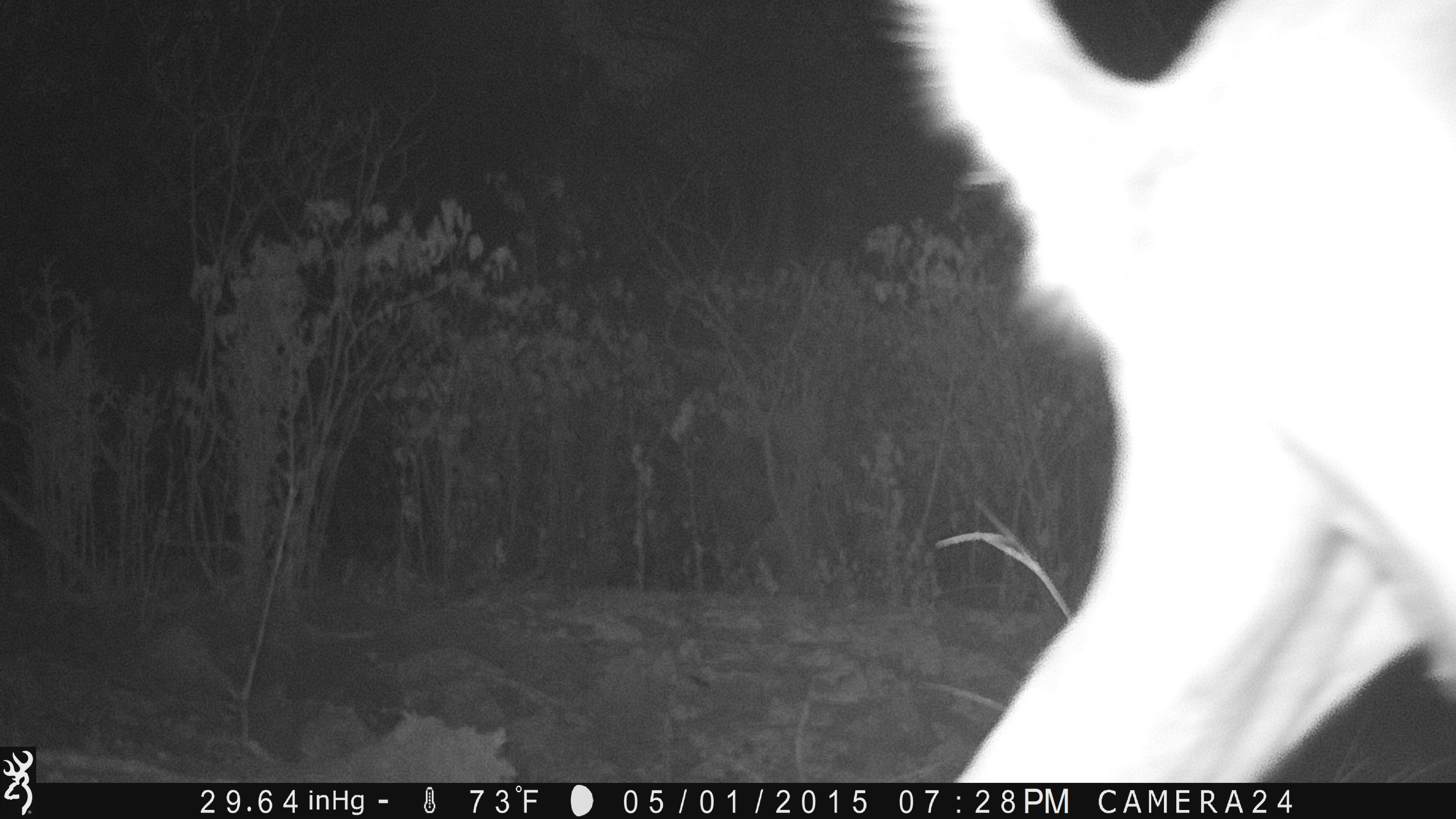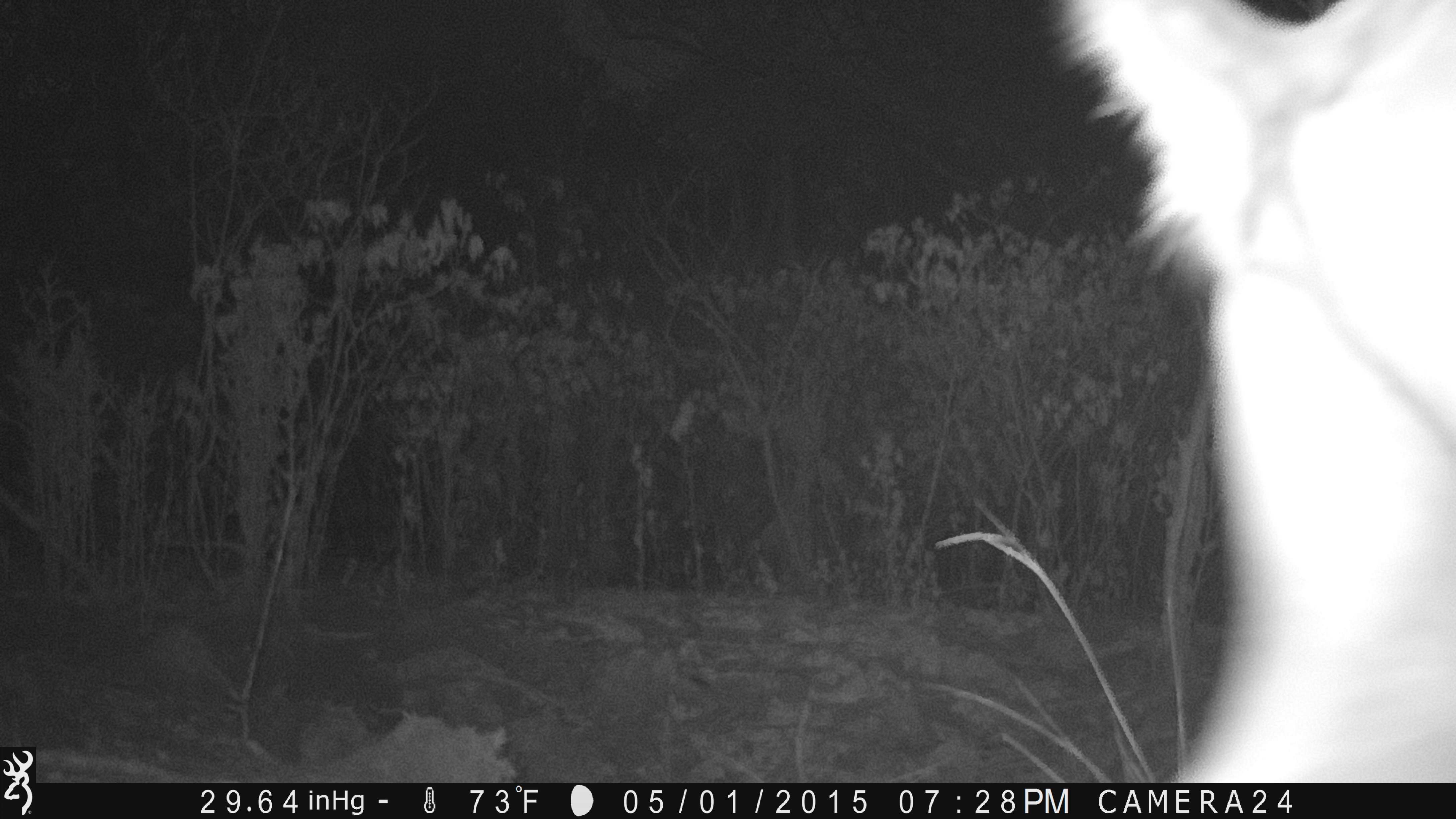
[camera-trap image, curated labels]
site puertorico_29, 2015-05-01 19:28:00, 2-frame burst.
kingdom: Animalia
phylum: Chordata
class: Mammalia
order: Artiodactyla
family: Bovidae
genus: Capra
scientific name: Capra hircus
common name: goat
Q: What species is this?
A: Goat (Capra hircus).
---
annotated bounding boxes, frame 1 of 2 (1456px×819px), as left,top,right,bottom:
goat: 872,0,1453,786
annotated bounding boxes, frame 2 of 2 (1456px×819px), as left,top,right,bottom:
goat: 1045,6,1455,784